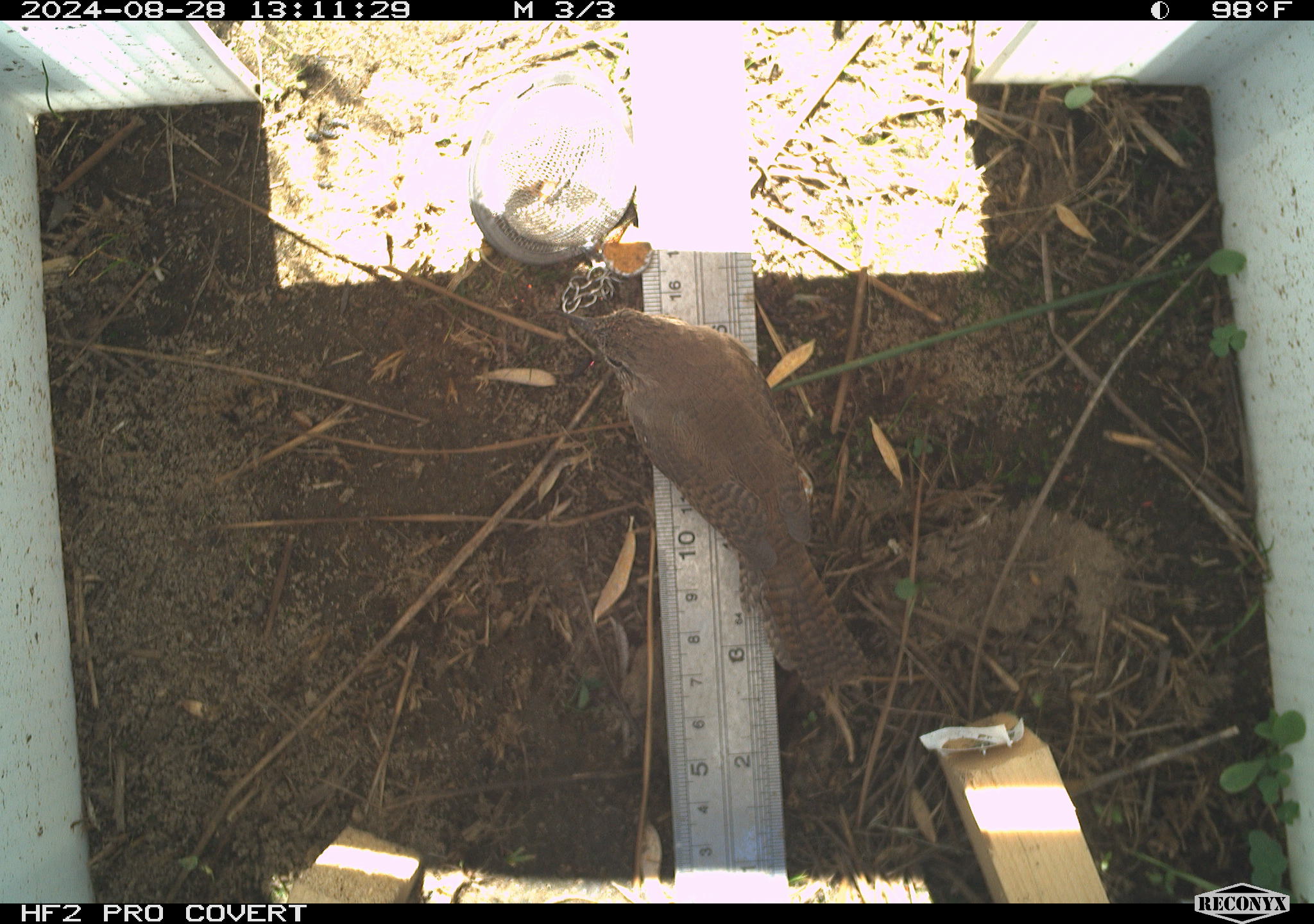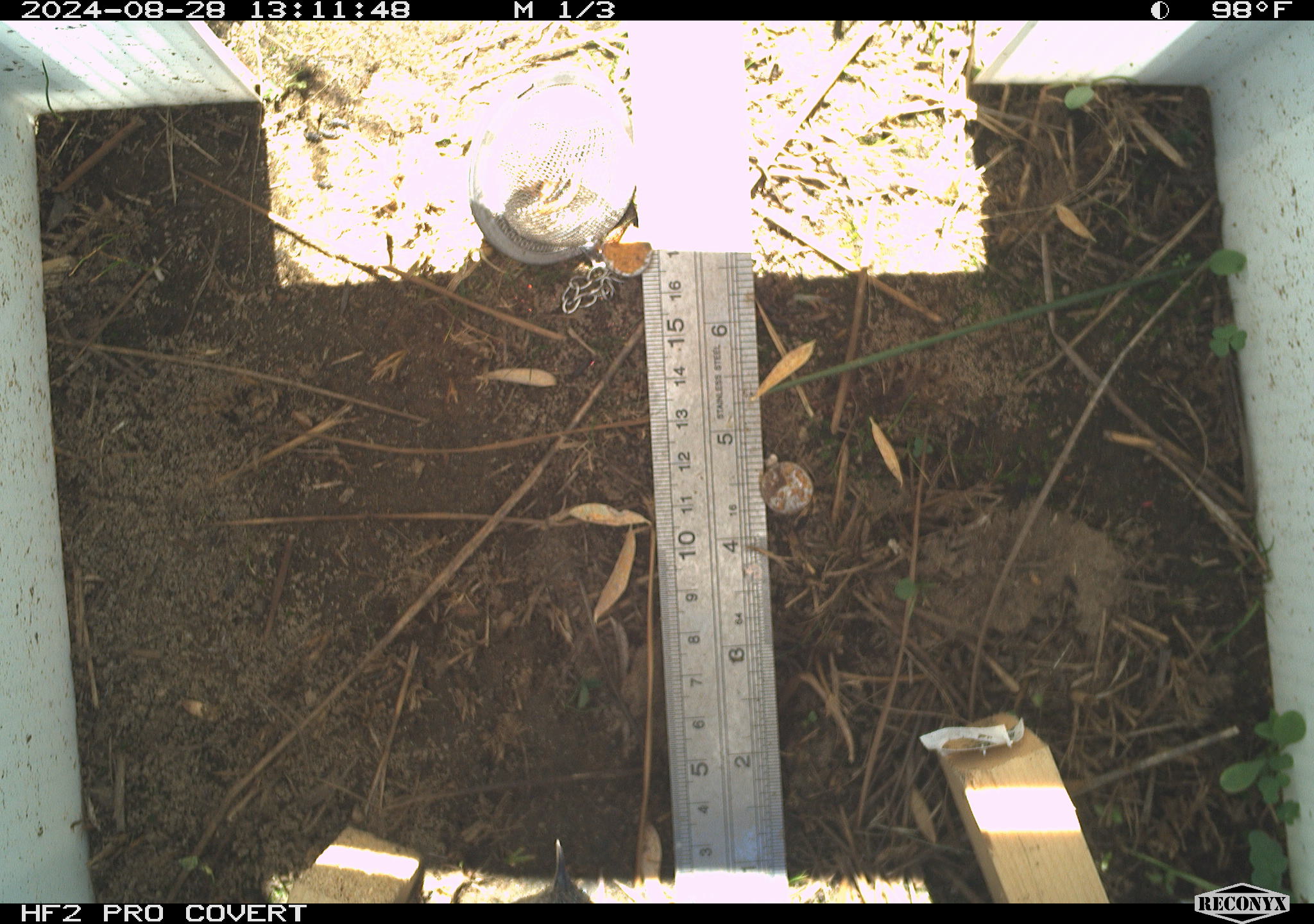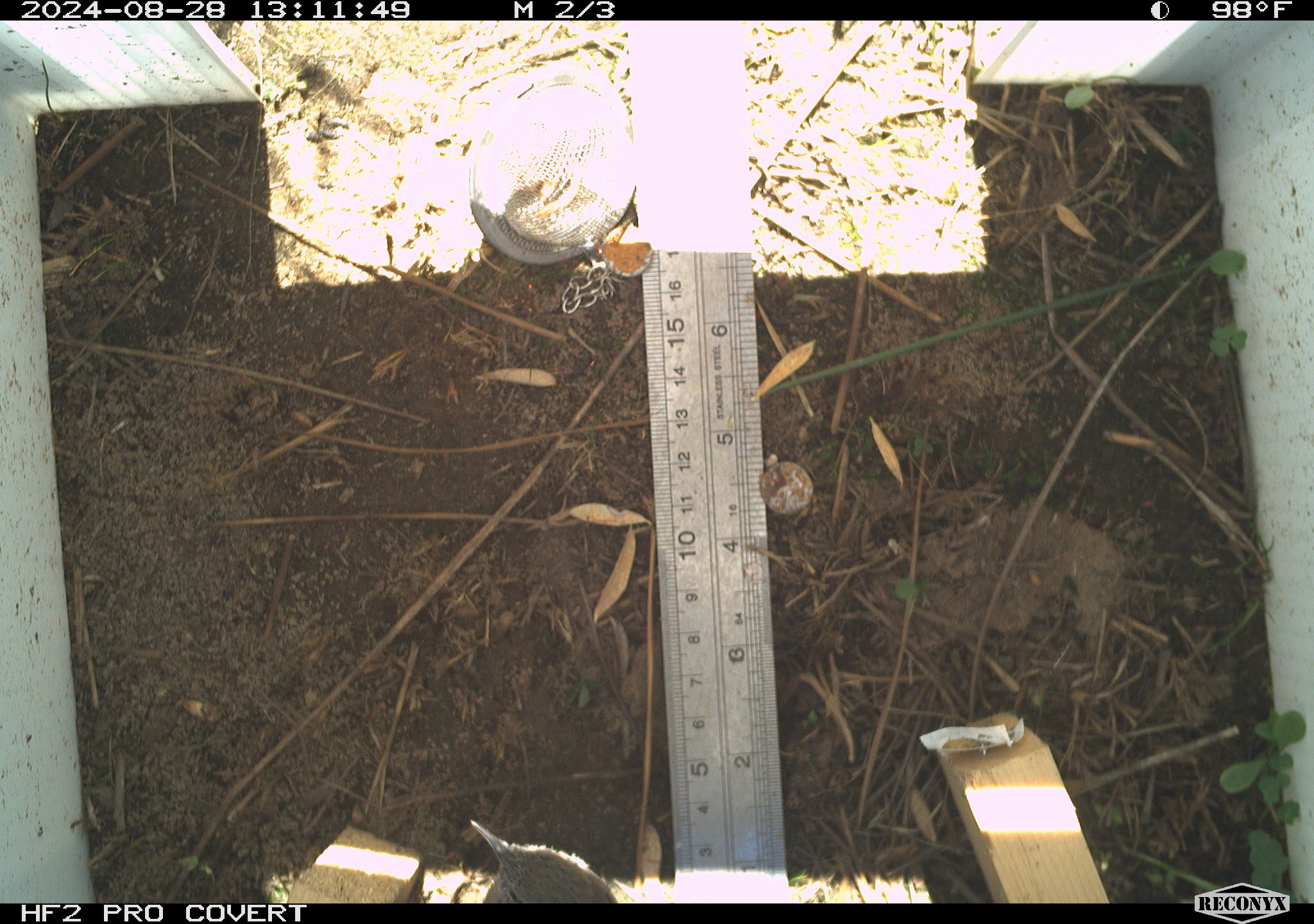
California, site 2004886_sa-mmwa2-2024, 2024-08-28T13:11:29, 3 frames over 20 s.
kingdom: Animalia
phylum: Chordata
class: Aves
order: Passeriformes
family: Troglodytidae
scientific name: Troglodytidae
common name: wren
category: troglodytidae family